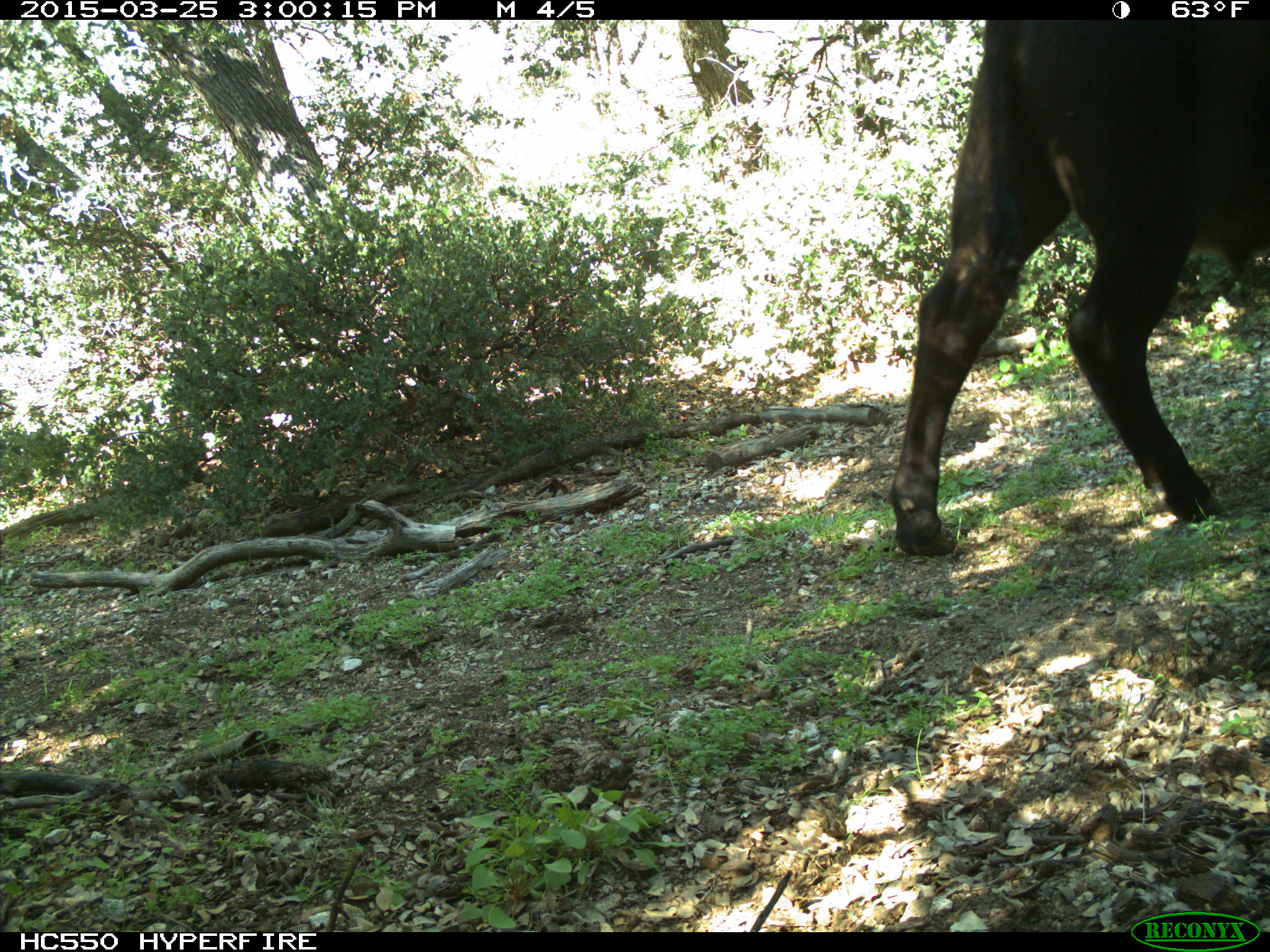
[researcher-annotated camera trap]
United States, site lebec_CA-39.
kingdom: Animalia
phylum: Chordata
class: Mammalia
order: Artiodactyla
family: Bovidae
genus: Bos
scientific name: Bos taurus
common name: domestic cow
Bos taurus (domestic cow).